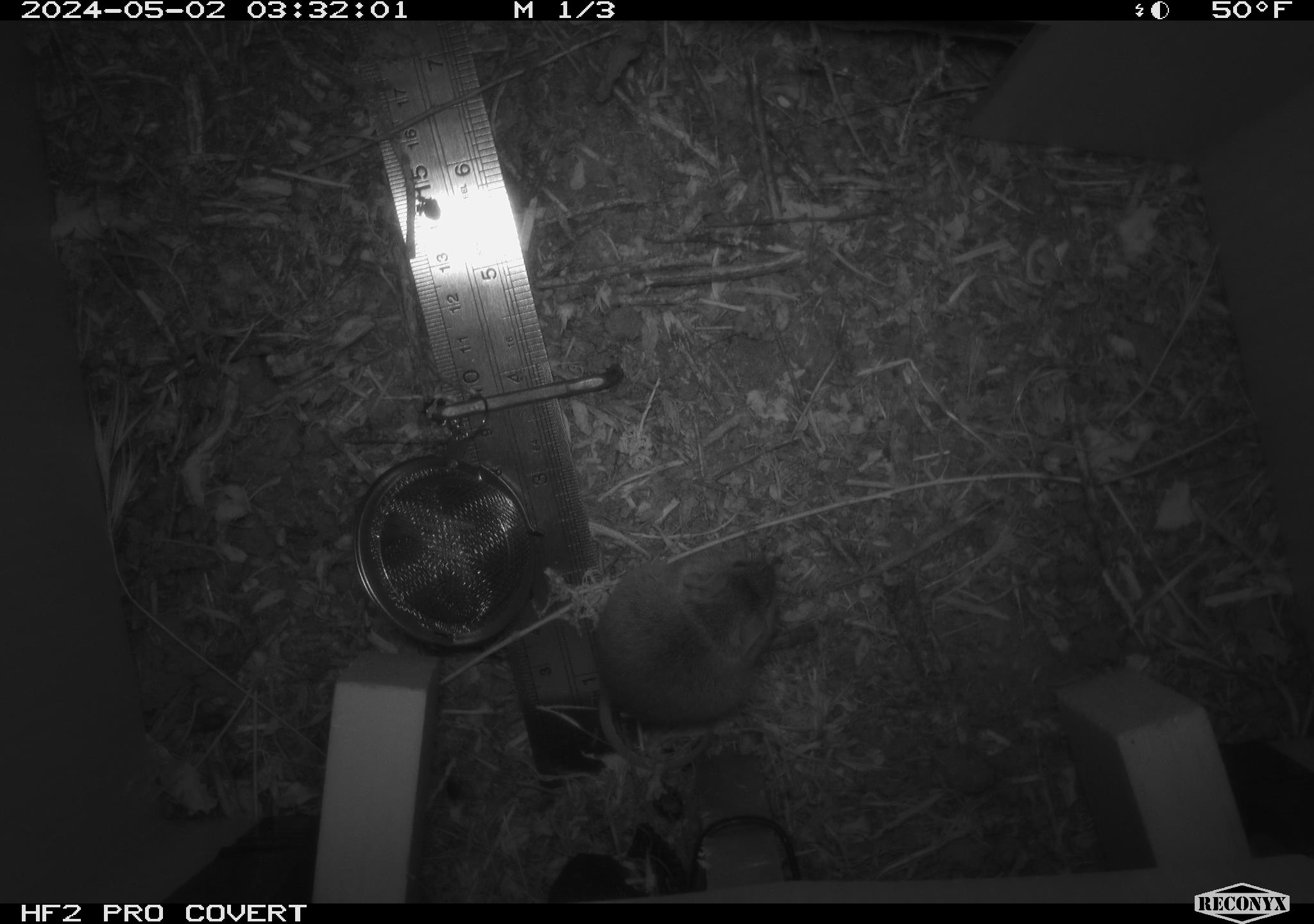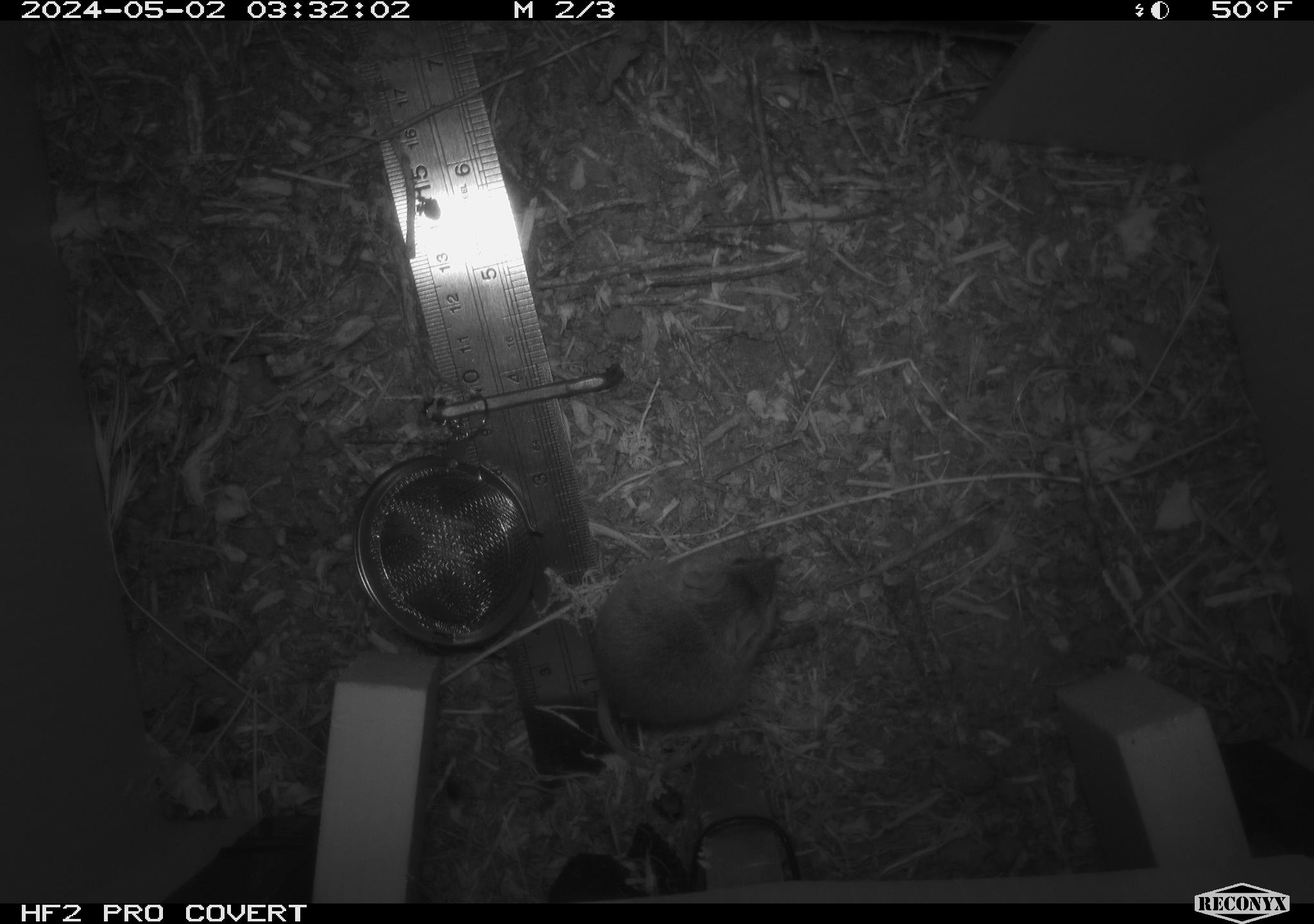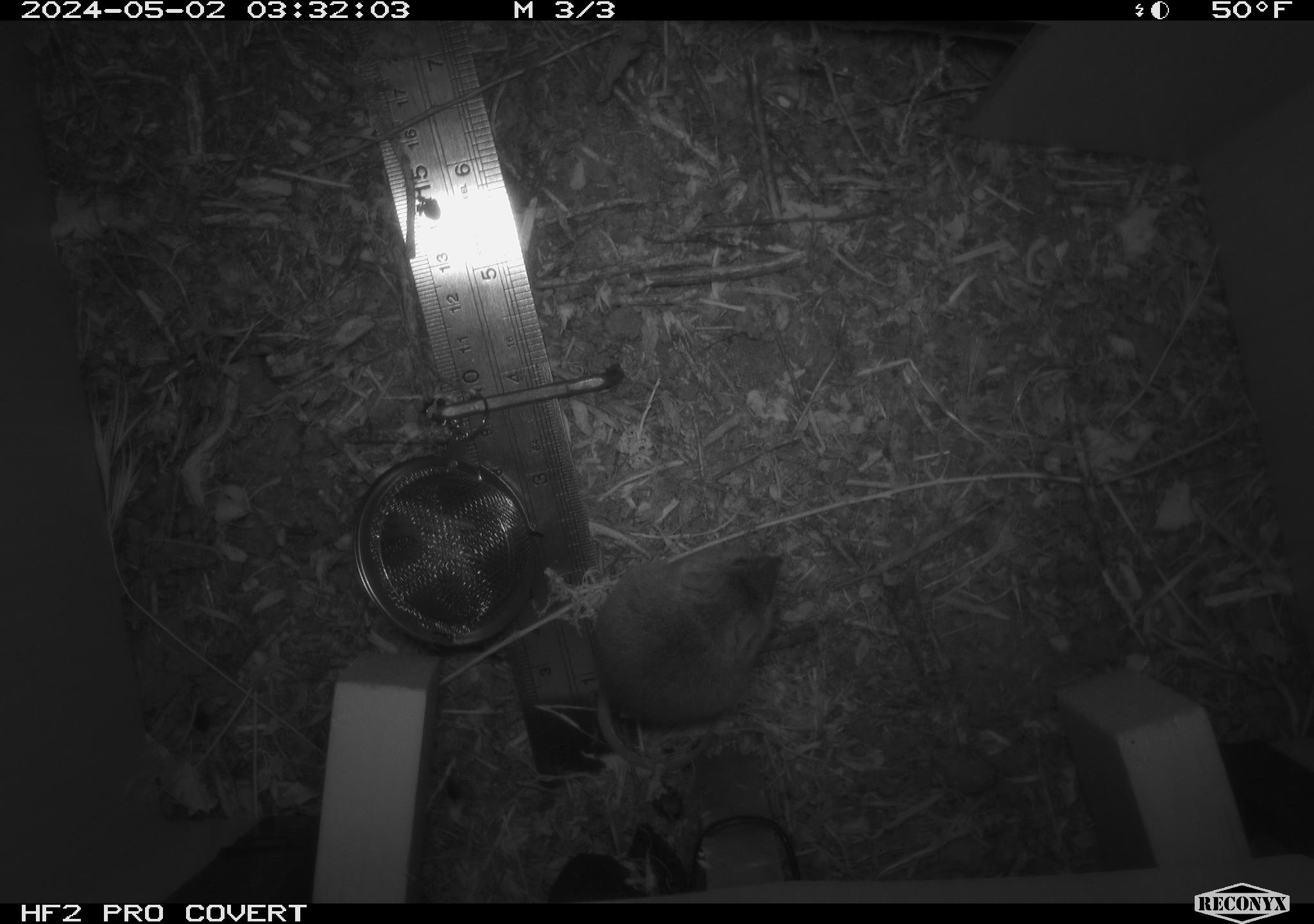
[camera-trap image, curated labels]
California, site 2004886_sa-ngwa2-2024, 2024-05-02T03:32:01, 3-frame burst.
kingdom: Animalia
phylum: Chordata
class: Mammalia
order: Rodentia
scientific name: Rodentia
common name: mouse species